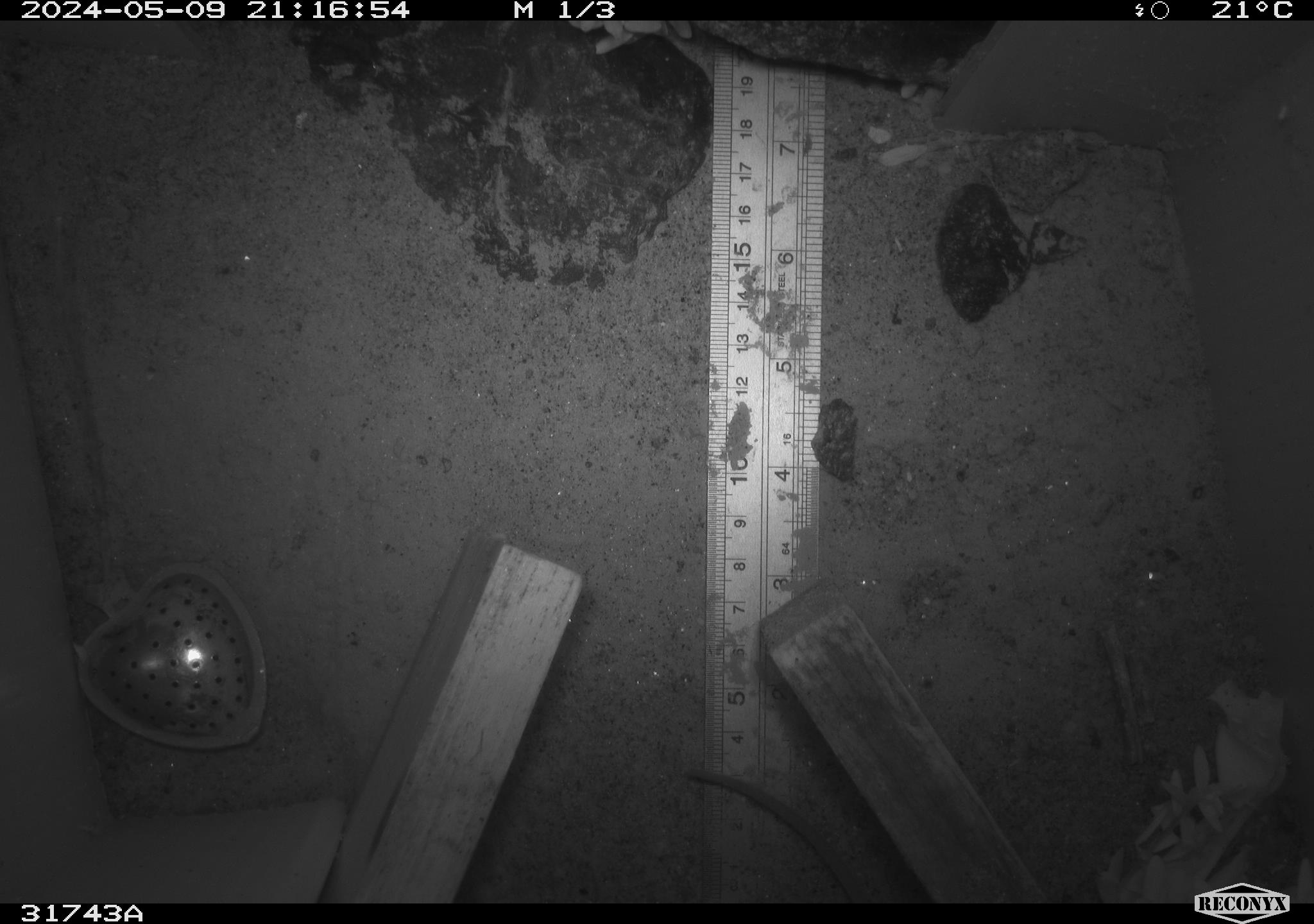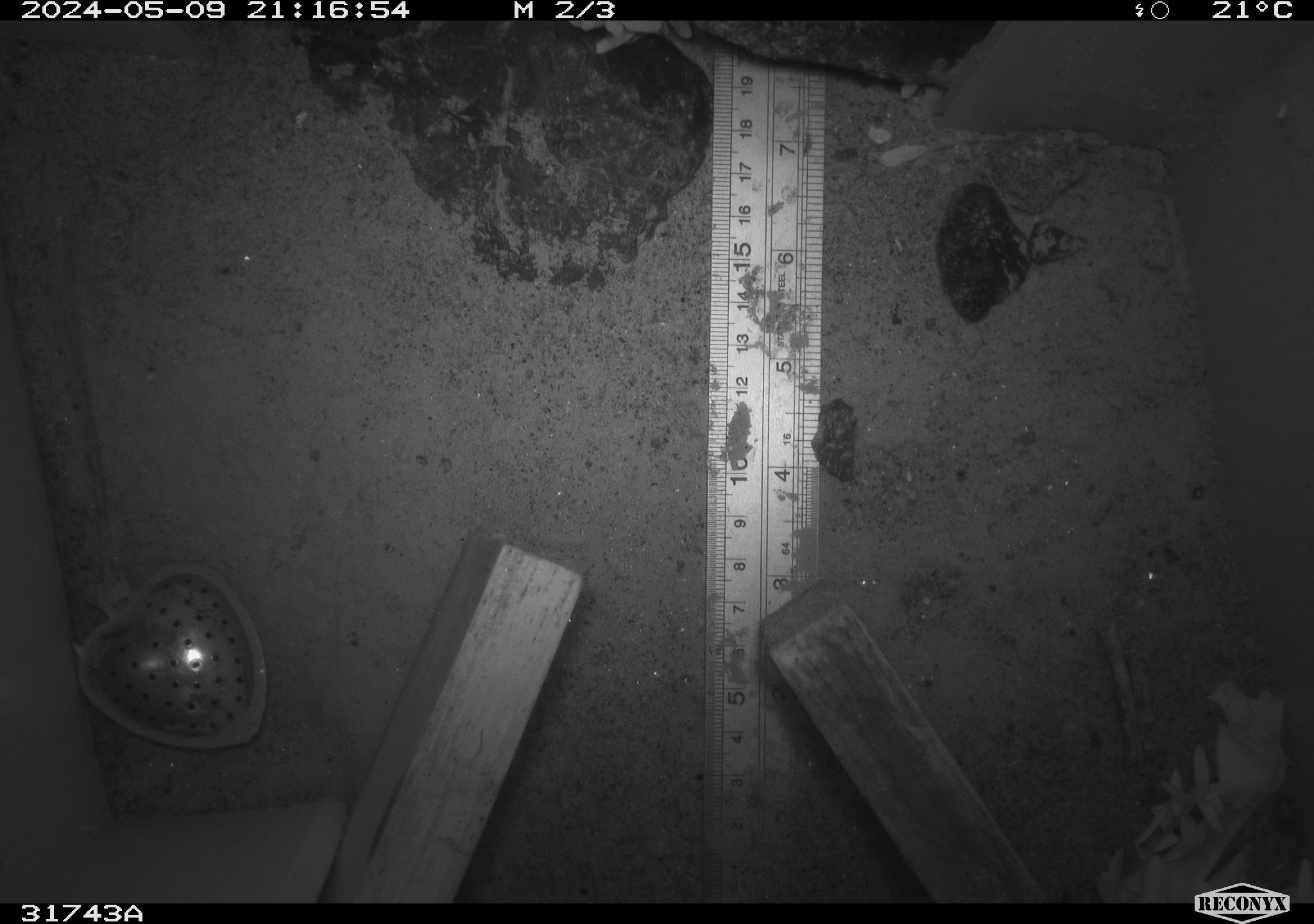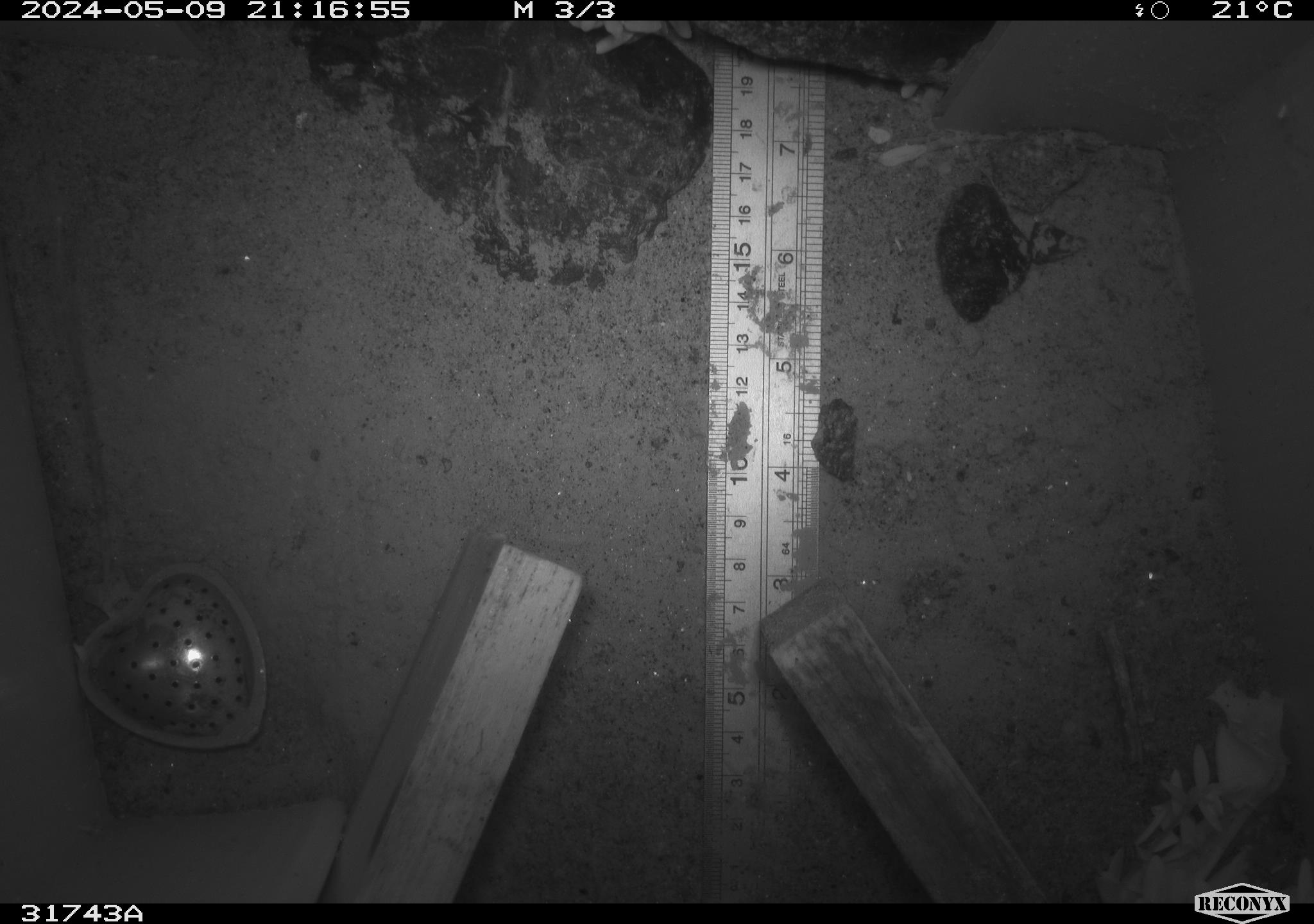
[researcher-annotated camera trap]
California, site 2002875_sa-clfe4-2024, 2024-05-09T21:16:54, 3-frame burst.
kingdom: Animalia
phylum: Chordata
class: Mammalia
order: Rodentia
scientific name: Rodentia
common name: rodent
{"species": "rodent (Rodentia)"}